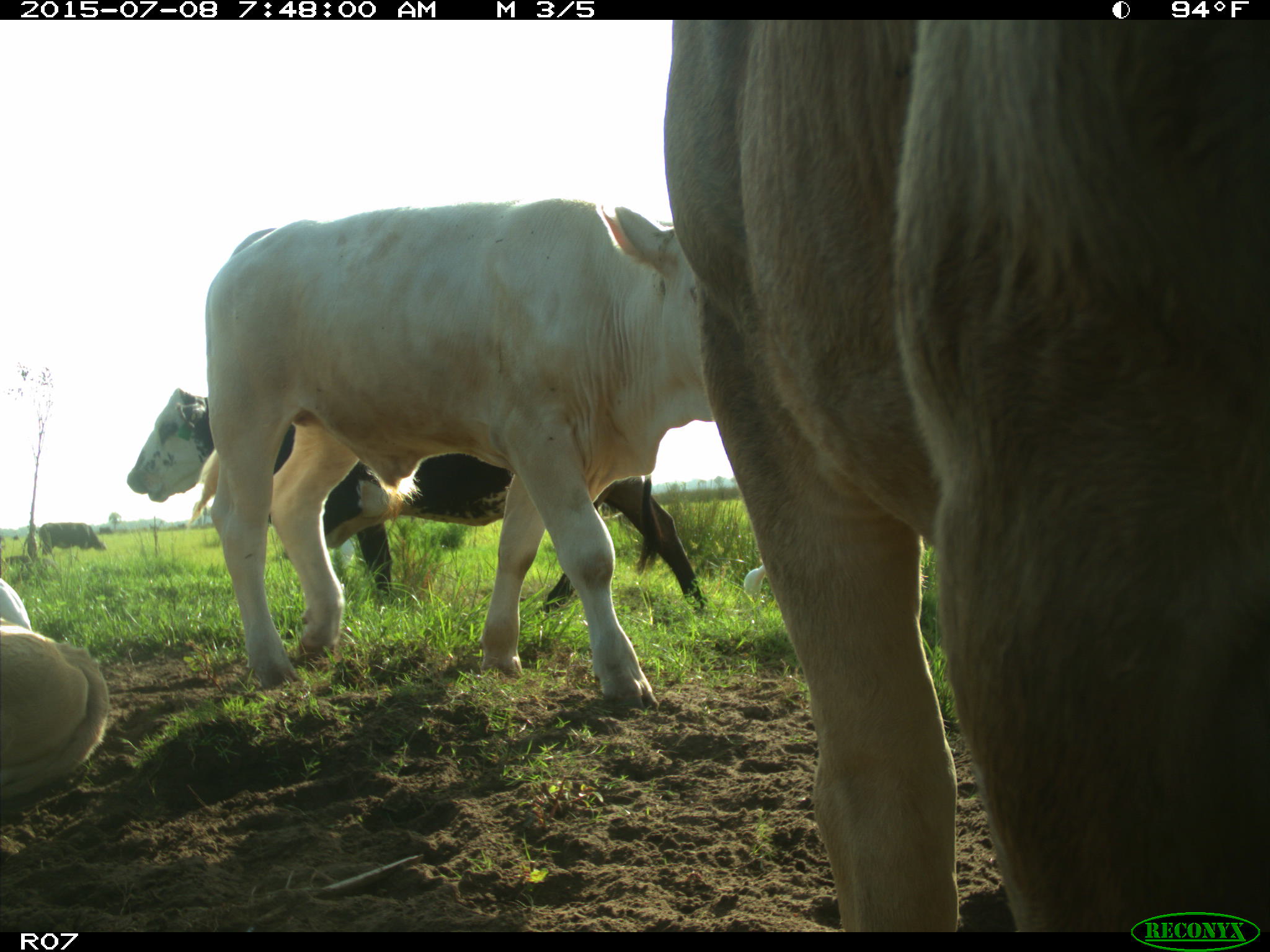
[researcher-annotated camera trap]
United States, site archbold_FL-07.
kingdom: Animalia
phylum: Chordata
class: Mammalia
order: Artiodactyla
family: Bovidae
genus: Bos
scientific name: Bos taurus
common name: domestic cow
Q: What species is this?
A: Bos taurus (domestic cow).